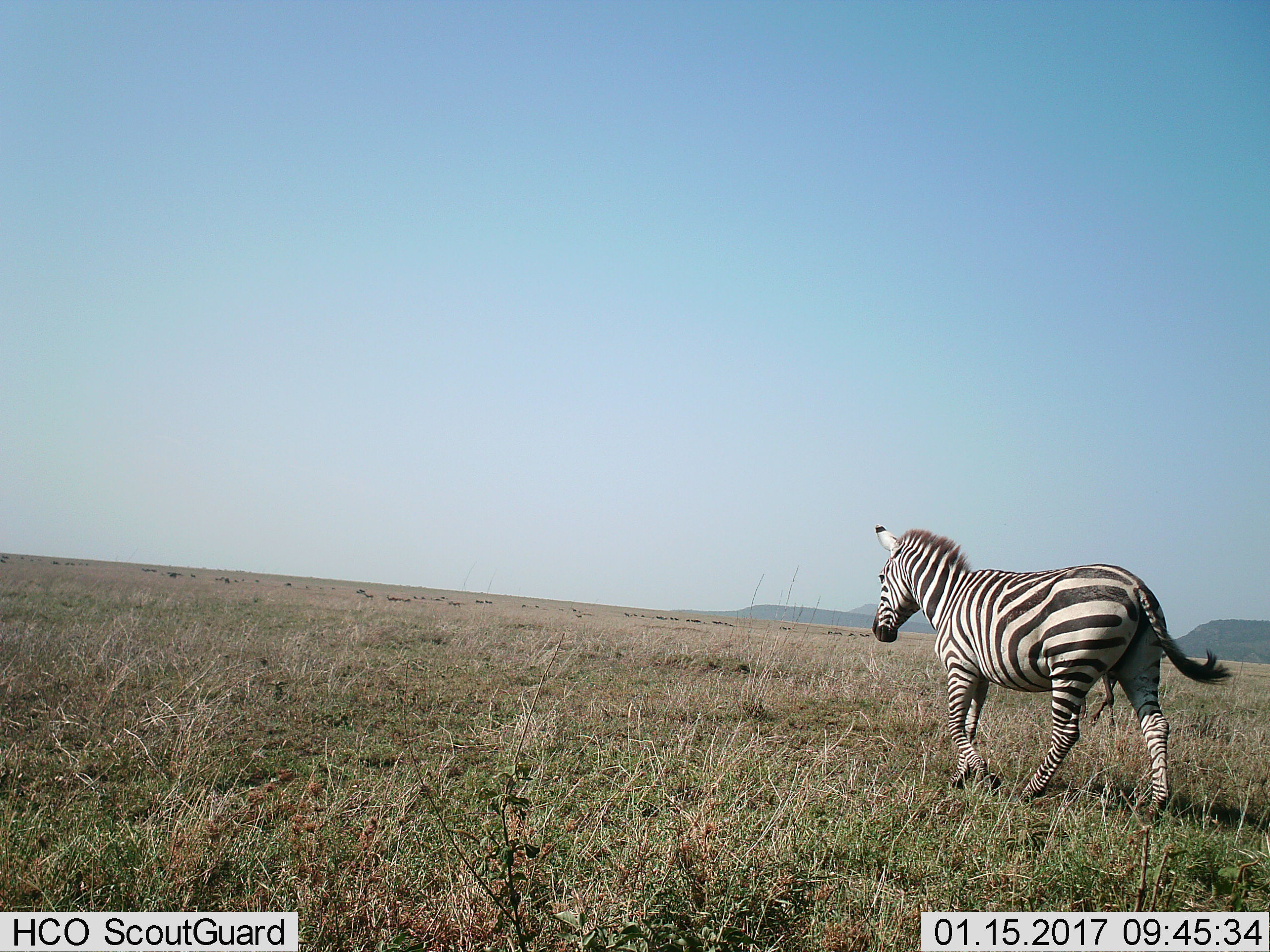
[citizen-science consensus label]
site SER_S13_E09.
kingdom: Animalia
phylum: Chordata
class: Mammalia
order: Perissodactyla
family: Equidae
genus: Equus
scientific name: Equus quagga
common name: plains zebra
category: zebraplains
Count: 1.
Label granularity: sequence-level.